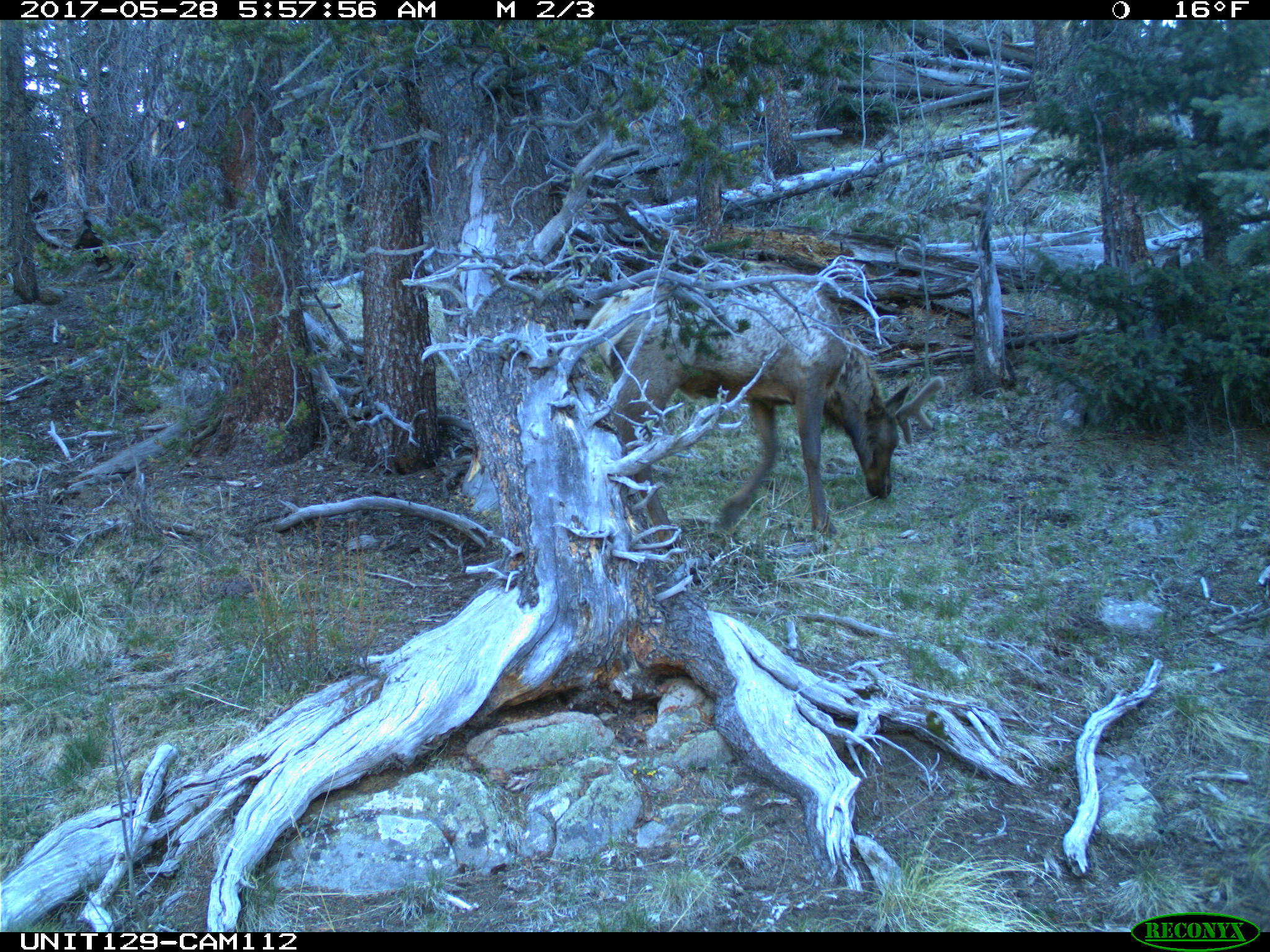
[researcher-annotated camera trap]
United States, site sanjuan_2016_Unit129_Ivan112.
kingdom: Animalia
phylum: Chordata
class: Mammalia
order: Artiodactyla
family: Cervidae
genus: Cervus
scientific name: Cervus elaphus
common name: red deer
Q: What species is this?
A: Cervus elaphus (red deer).